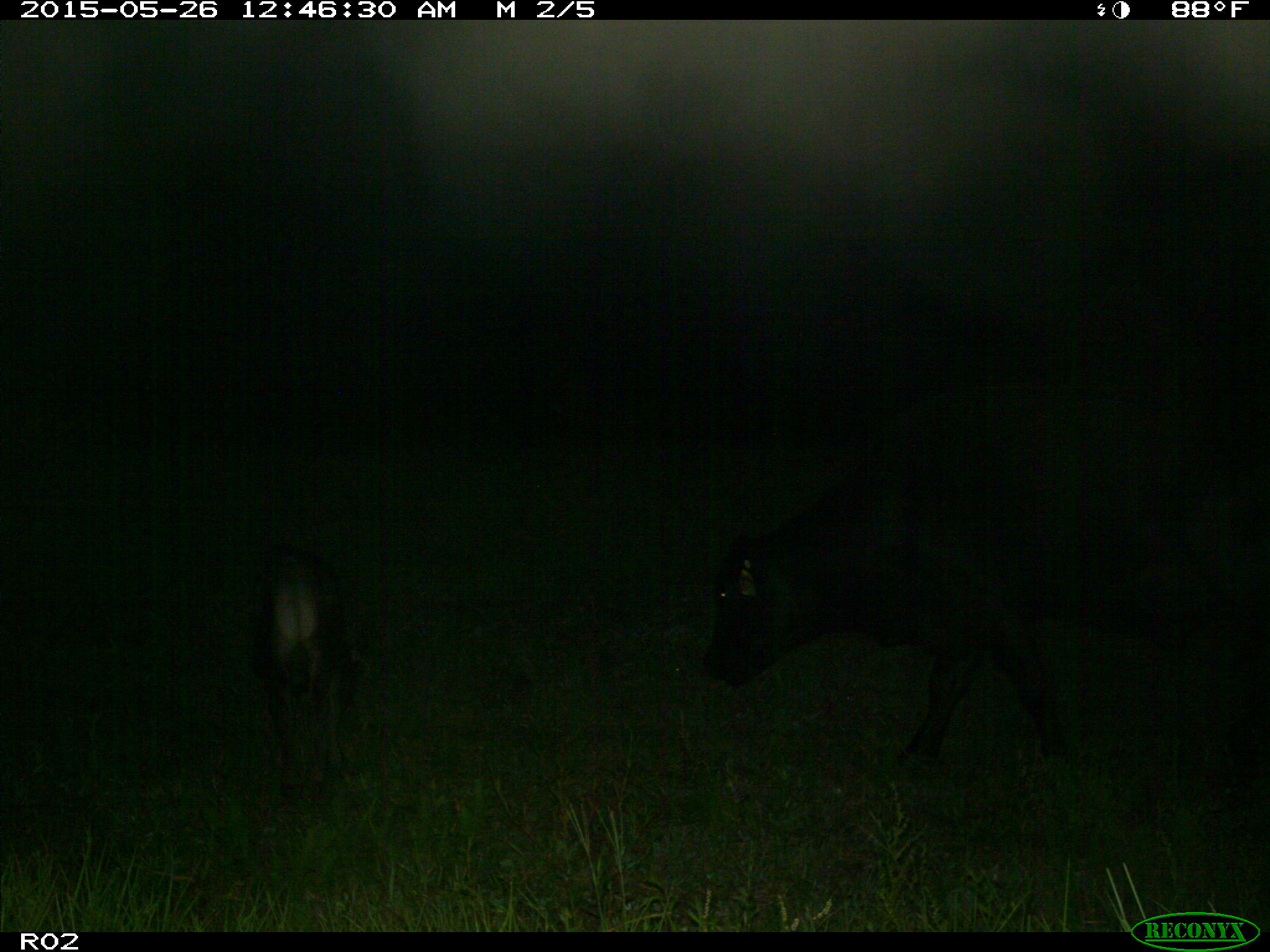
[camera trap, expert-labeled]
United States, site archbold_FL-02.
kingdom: Animalia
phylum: Chordata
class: Mammalia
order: Artiodactyla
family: Bovidae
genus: Bos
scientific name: Bos taurus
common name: domestic cow